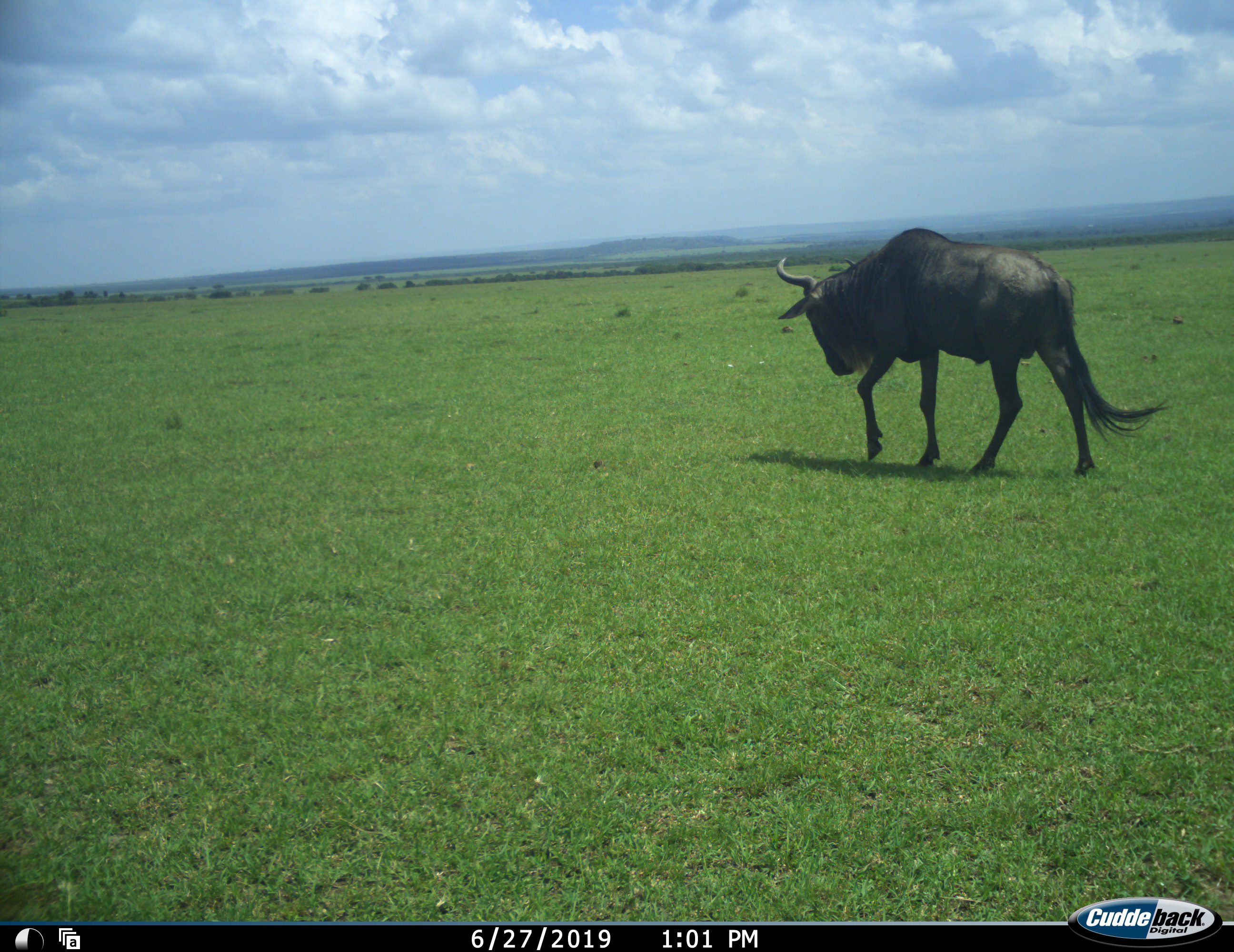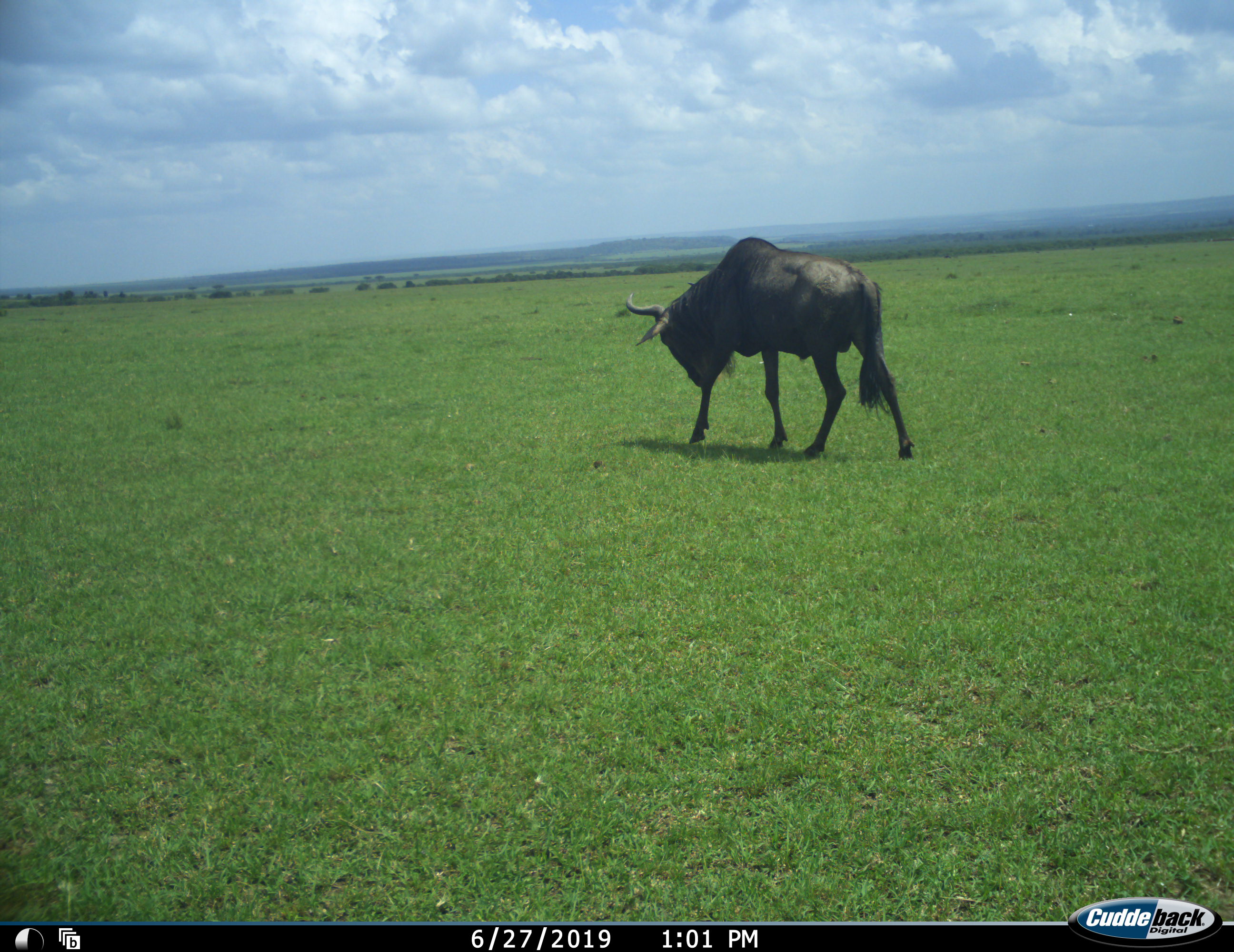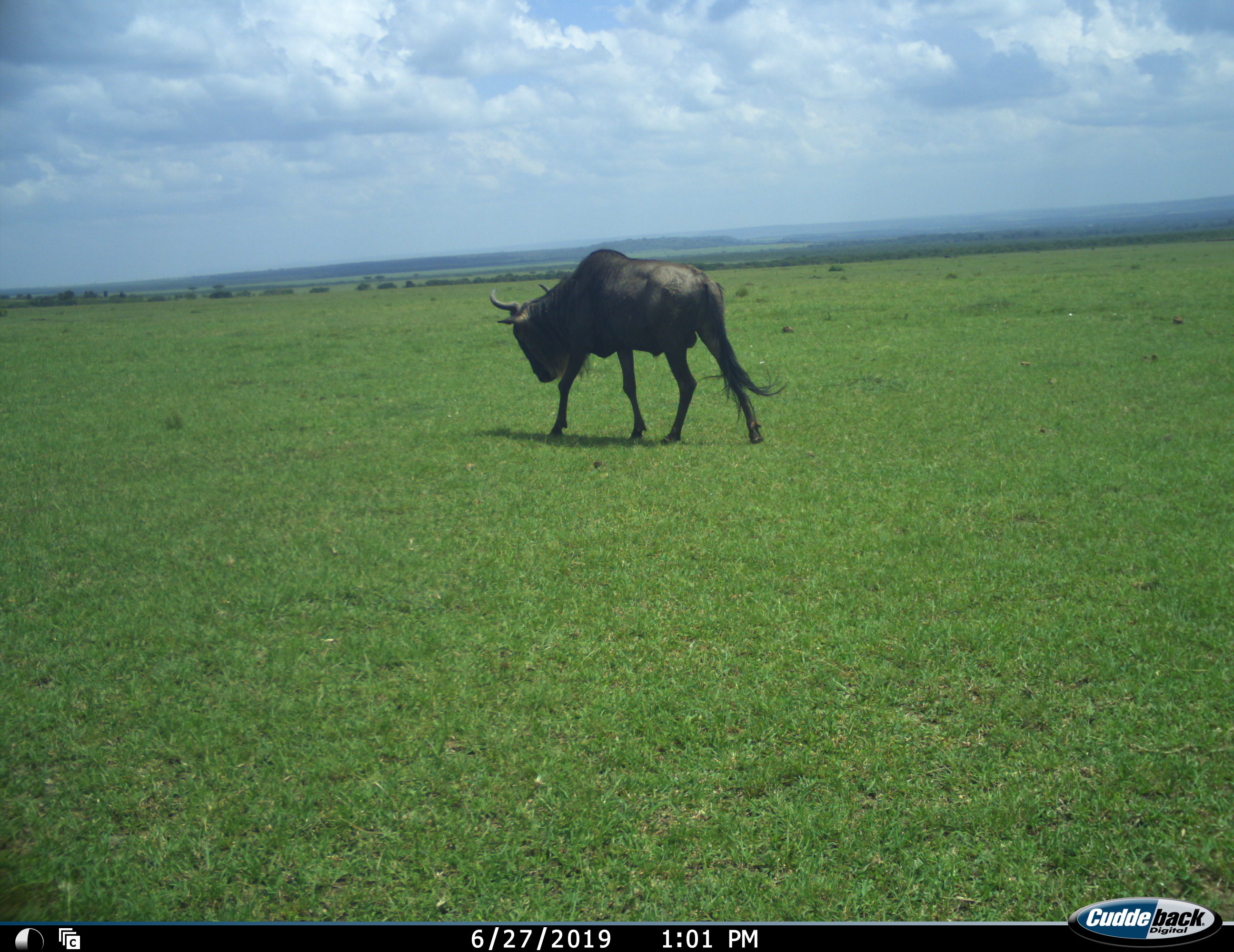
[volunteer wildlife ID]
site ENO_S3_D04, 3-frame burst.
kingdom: Animalia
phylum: Chordata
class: Mammalia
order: Artiodactyla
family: Bovidae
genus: Connochaetes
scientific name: Connochaetes taurinus taurinus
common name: blue wildebeest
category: wildebeestblue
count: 1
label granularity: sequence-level